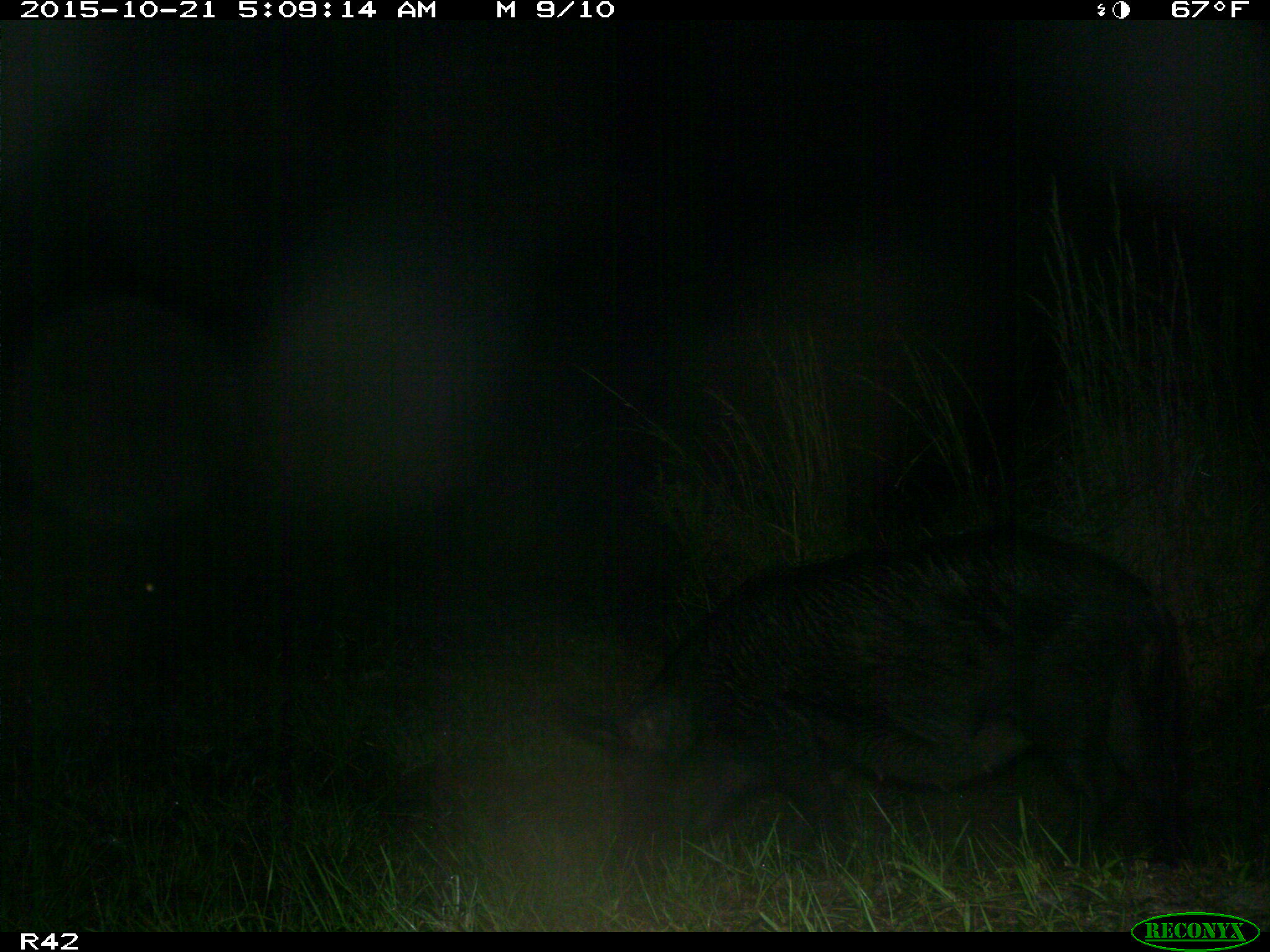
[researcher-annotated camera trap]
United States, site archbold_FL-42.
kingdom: Animalia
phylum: Chordata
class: Mammalia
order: Artiodactyla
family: Suidae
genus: Sus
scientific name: Sus scrofa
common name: wild boar